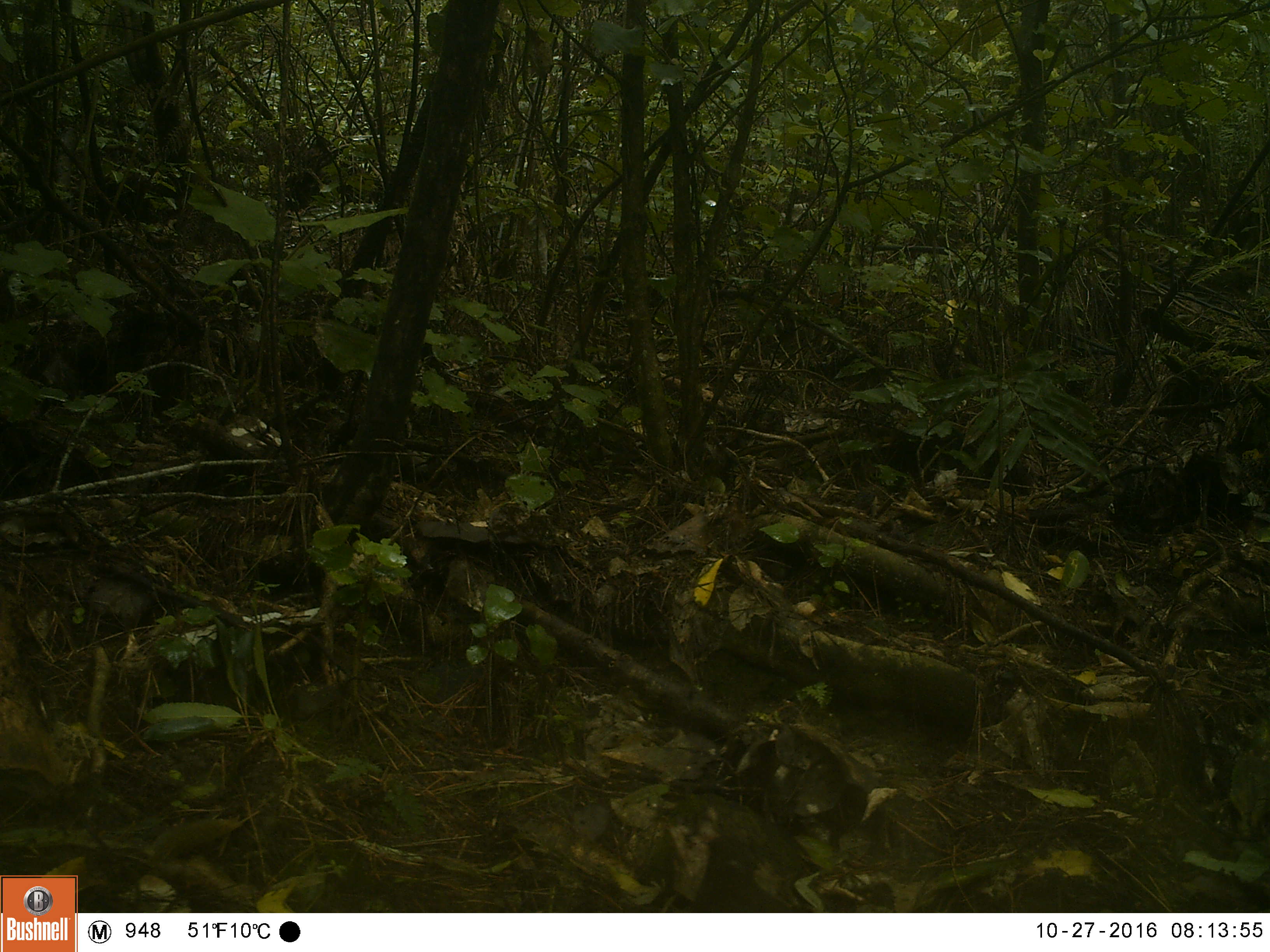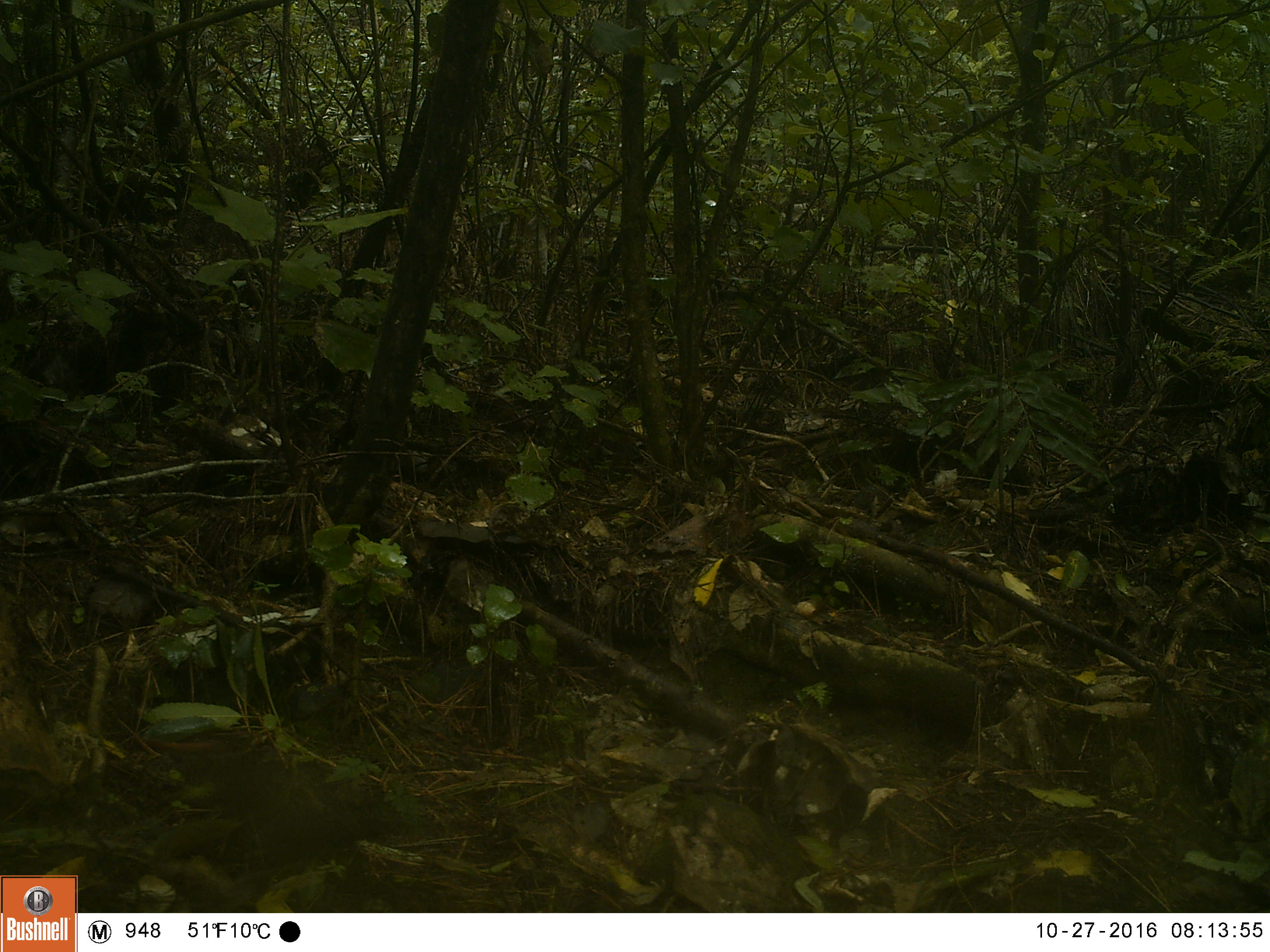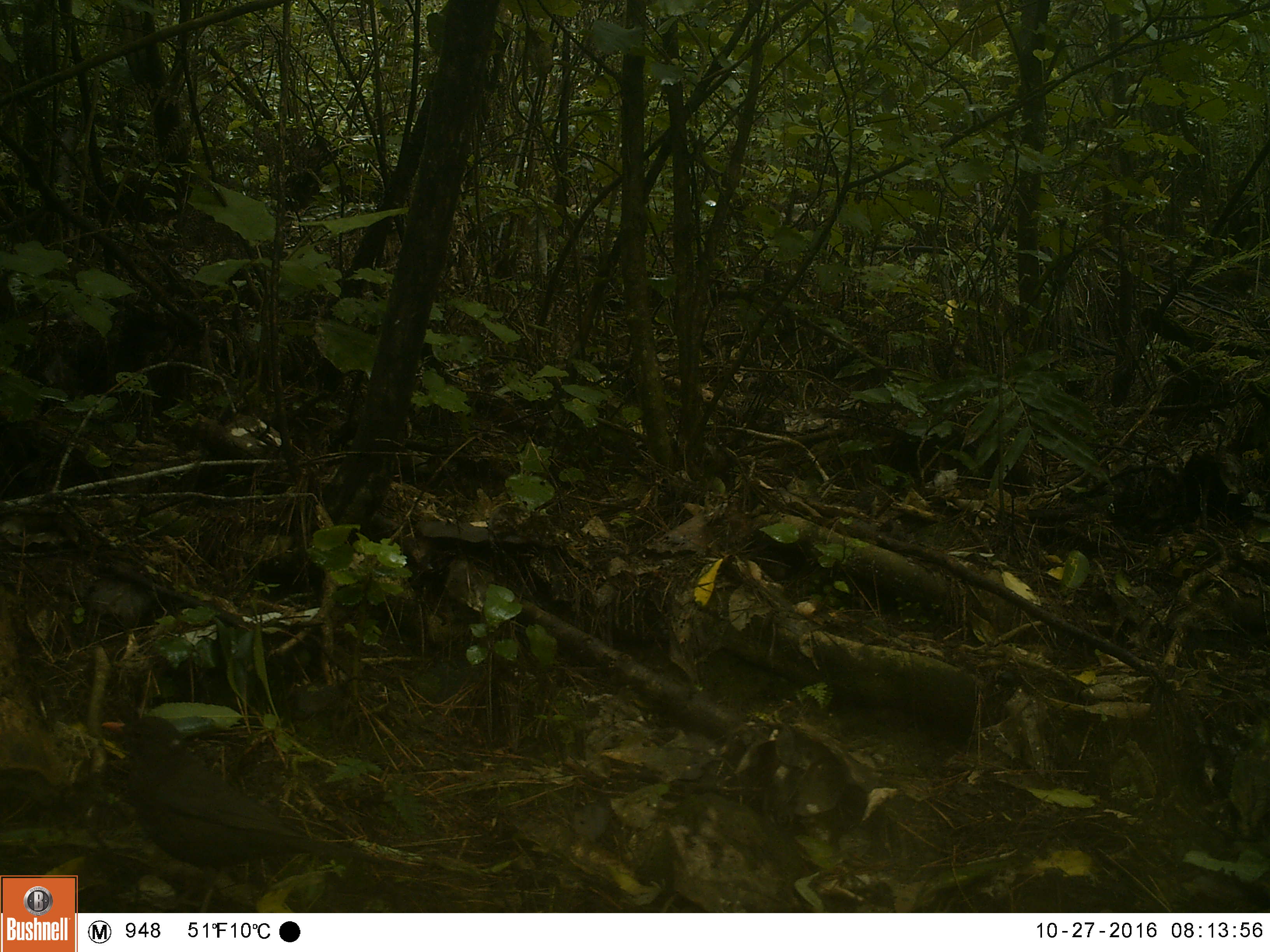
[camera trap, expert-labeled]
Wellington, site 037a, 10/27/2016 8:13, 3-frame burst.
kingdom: Animalia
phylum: Chordata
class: Aves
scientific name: Aves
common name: bird